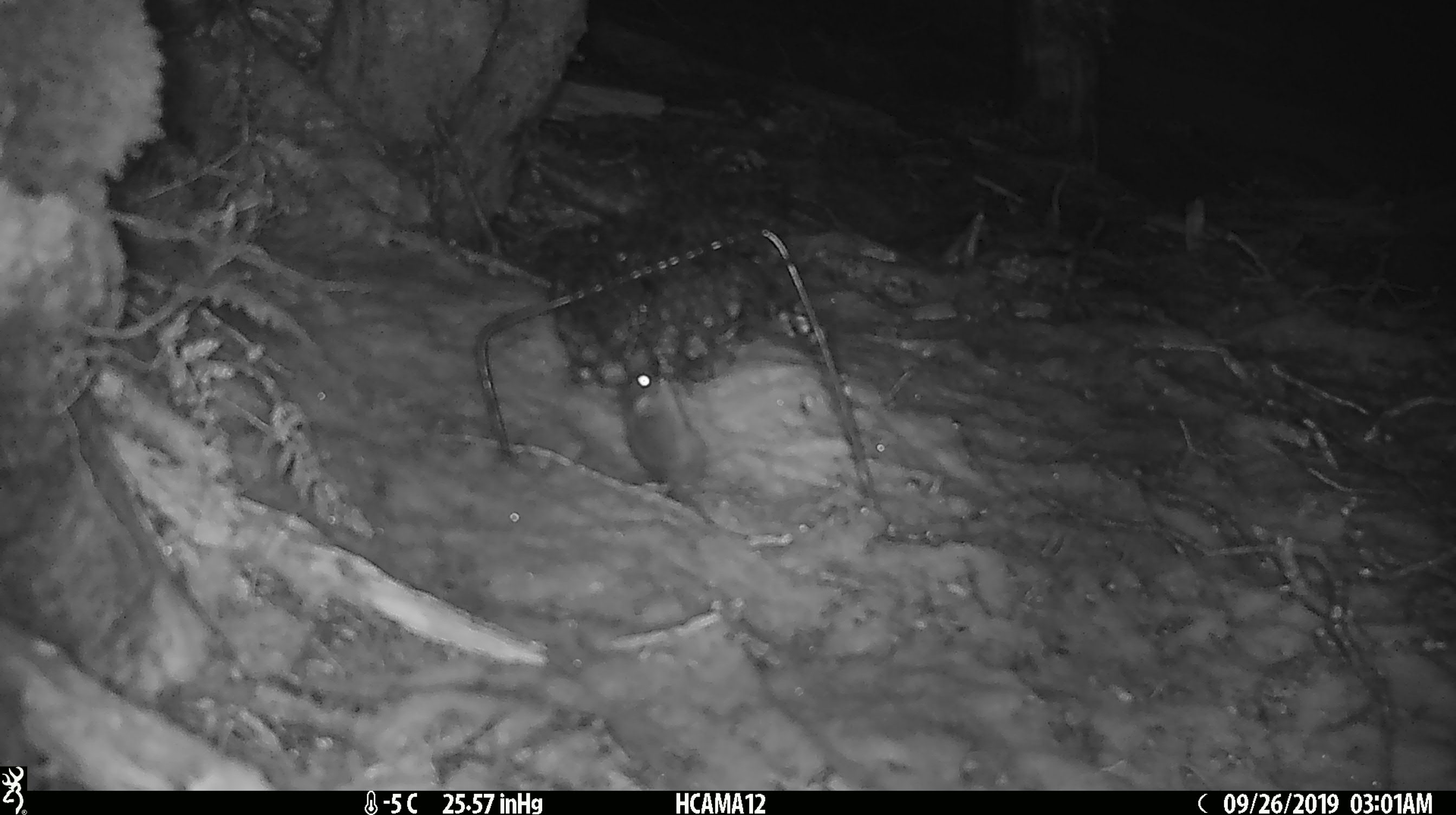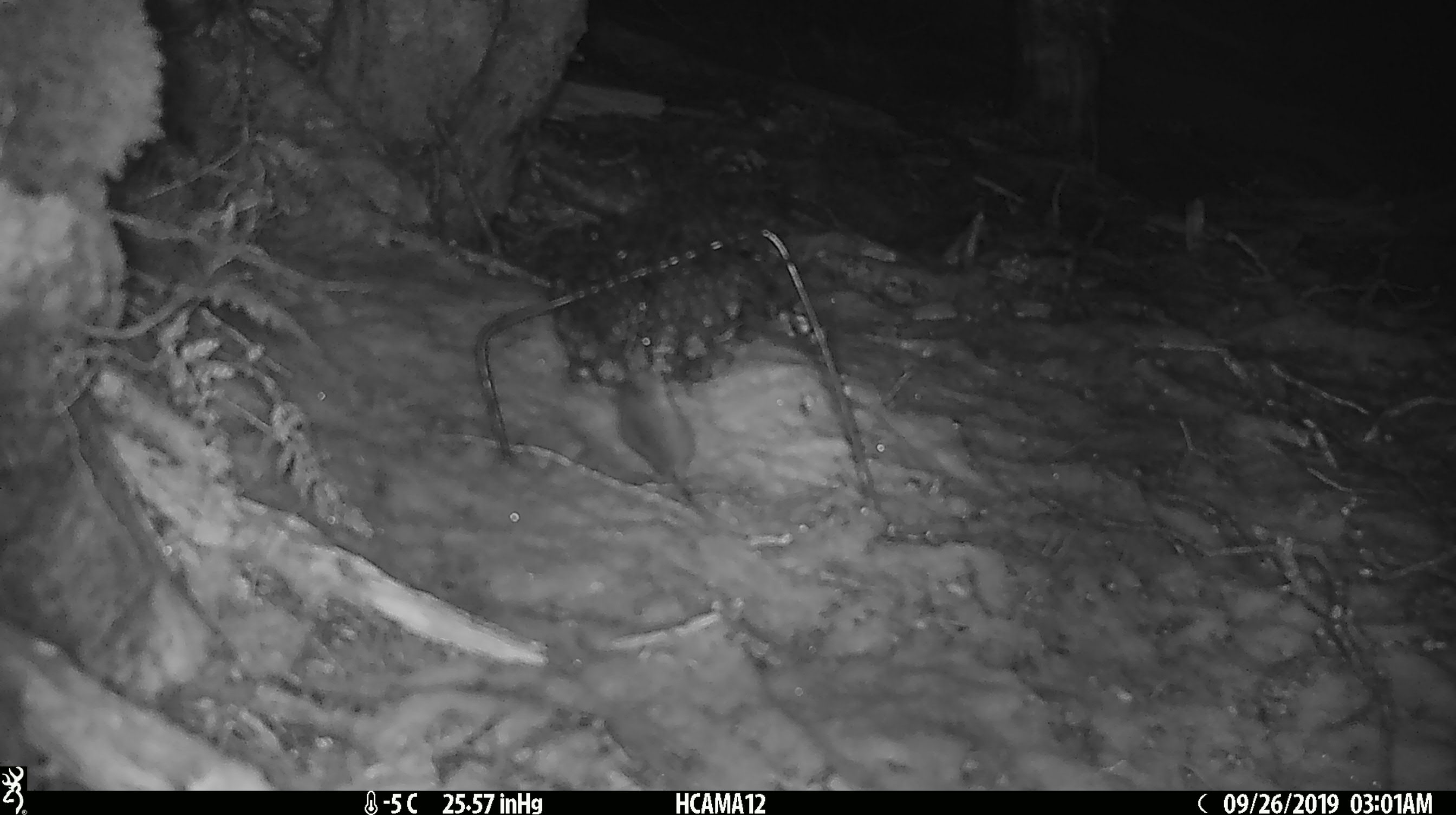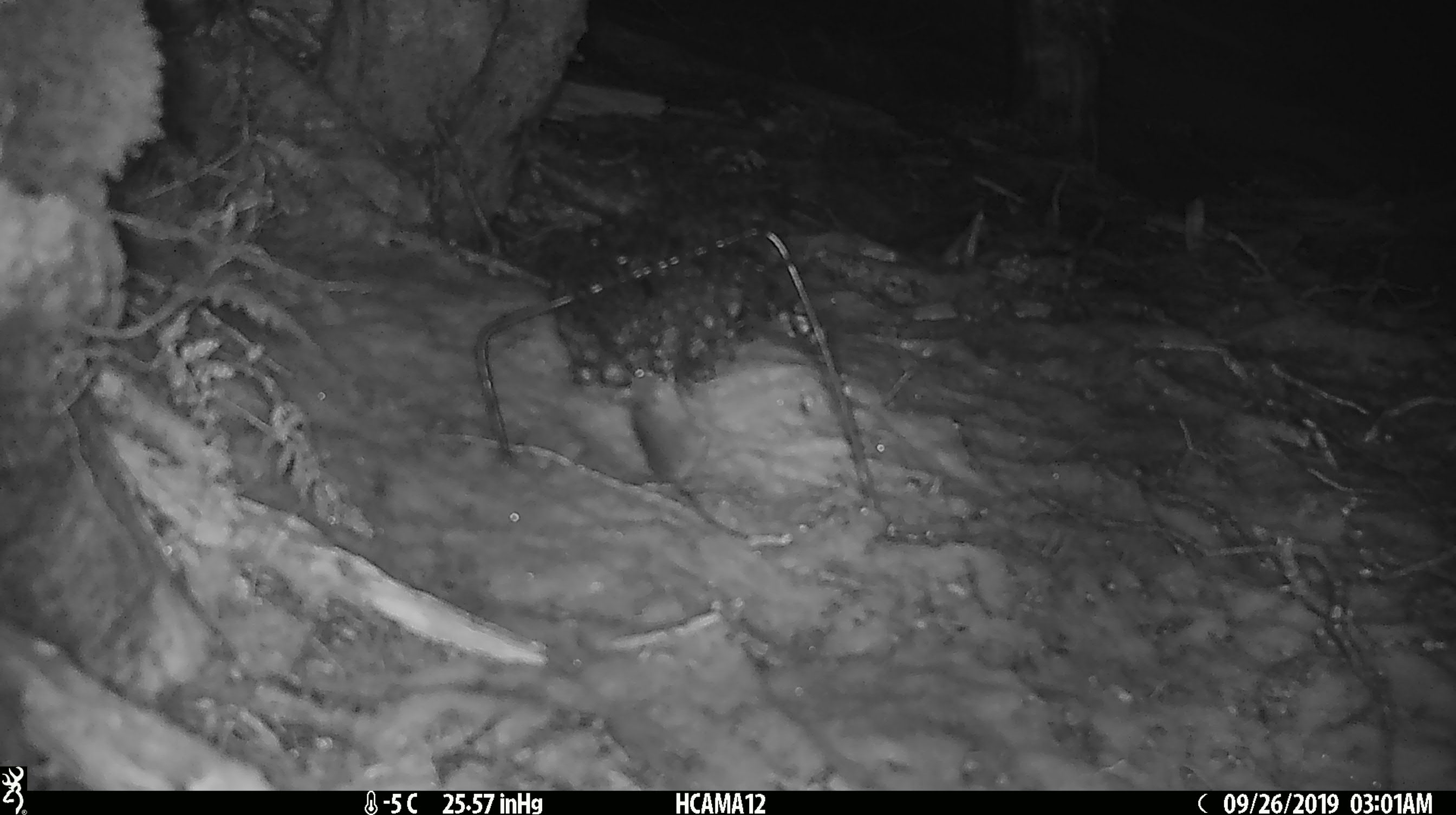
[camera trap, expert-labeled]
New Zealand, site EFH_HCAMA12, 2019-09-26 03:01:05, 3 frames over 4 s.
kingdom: Animalia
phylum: Chordata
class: Mammalia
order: Rodentia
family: Muridae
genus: Mus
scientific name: Mus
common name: mouse